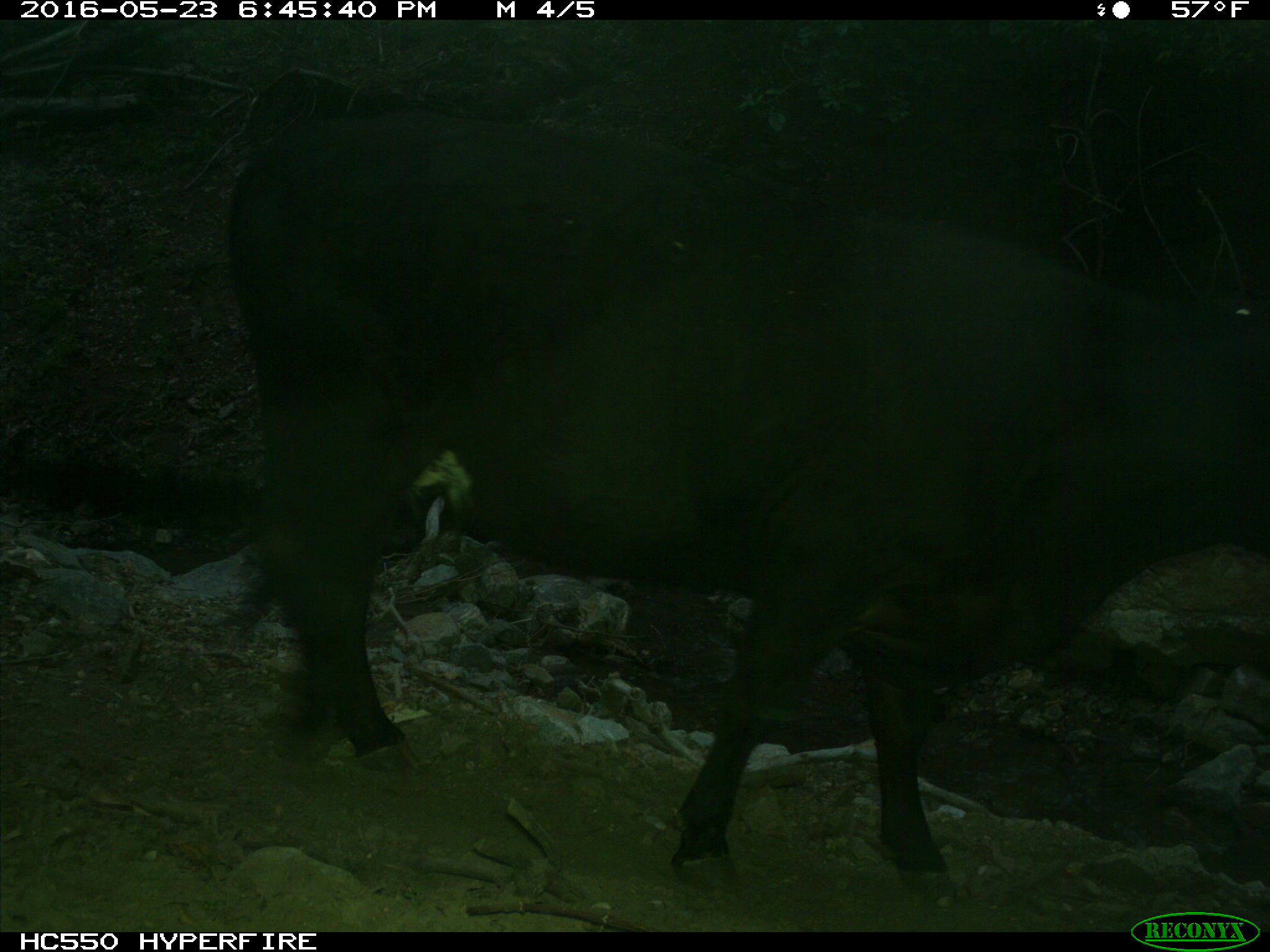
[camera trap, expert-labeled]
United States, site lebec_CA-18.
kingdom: Animalia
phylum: Chordata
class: Mammalia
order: Artiodactyla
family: Bovidae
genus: Bos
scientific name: Bos taurus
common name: domestic cow